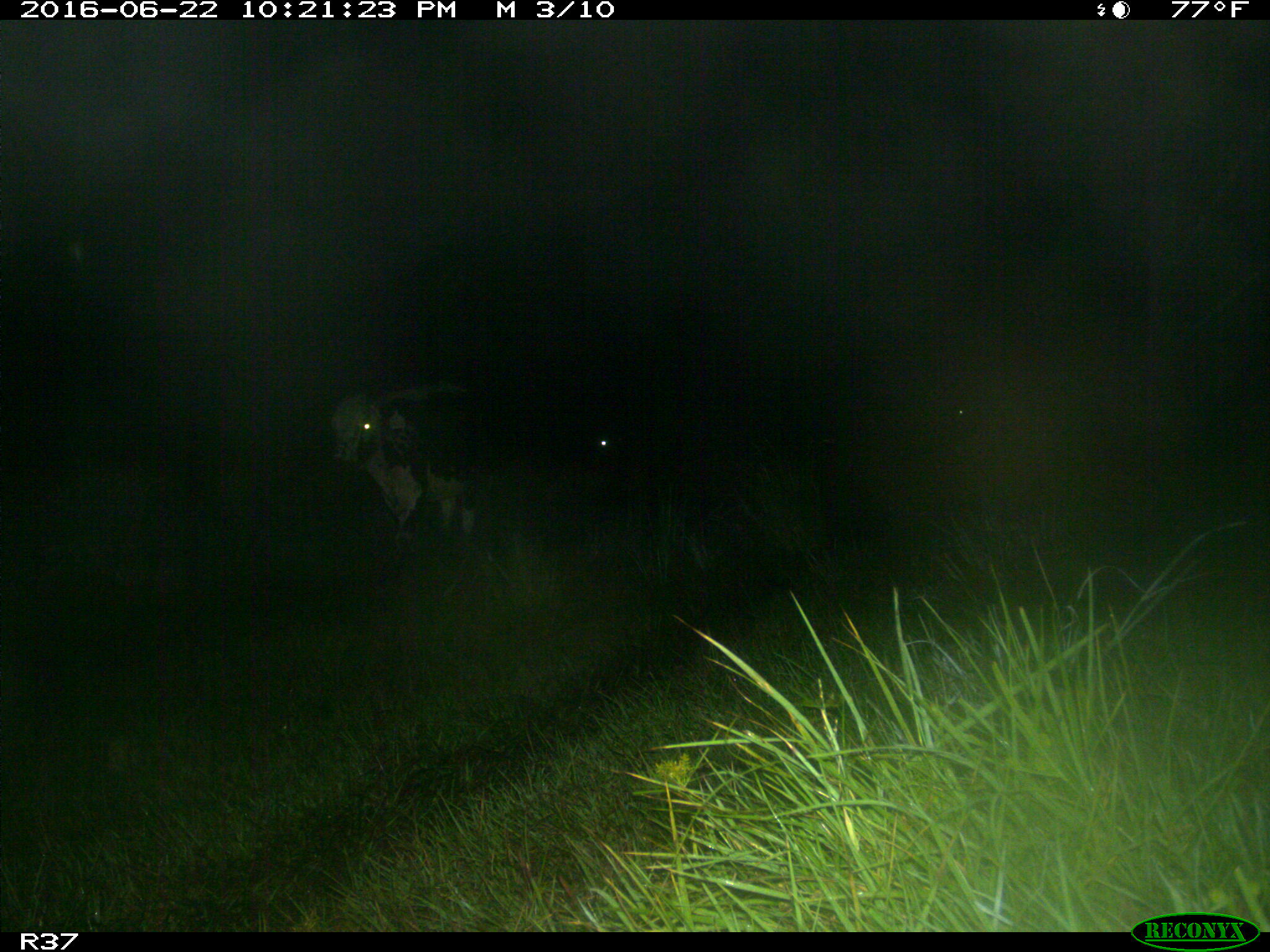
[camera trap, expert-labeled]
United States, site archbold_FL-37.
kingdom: Animalia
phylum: Chordata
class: Mammalia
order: Artiodactyla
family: Bovidae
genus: Bos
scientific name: Bos taurus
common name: domestic cow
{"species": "Bos taurus (domestic cow)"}